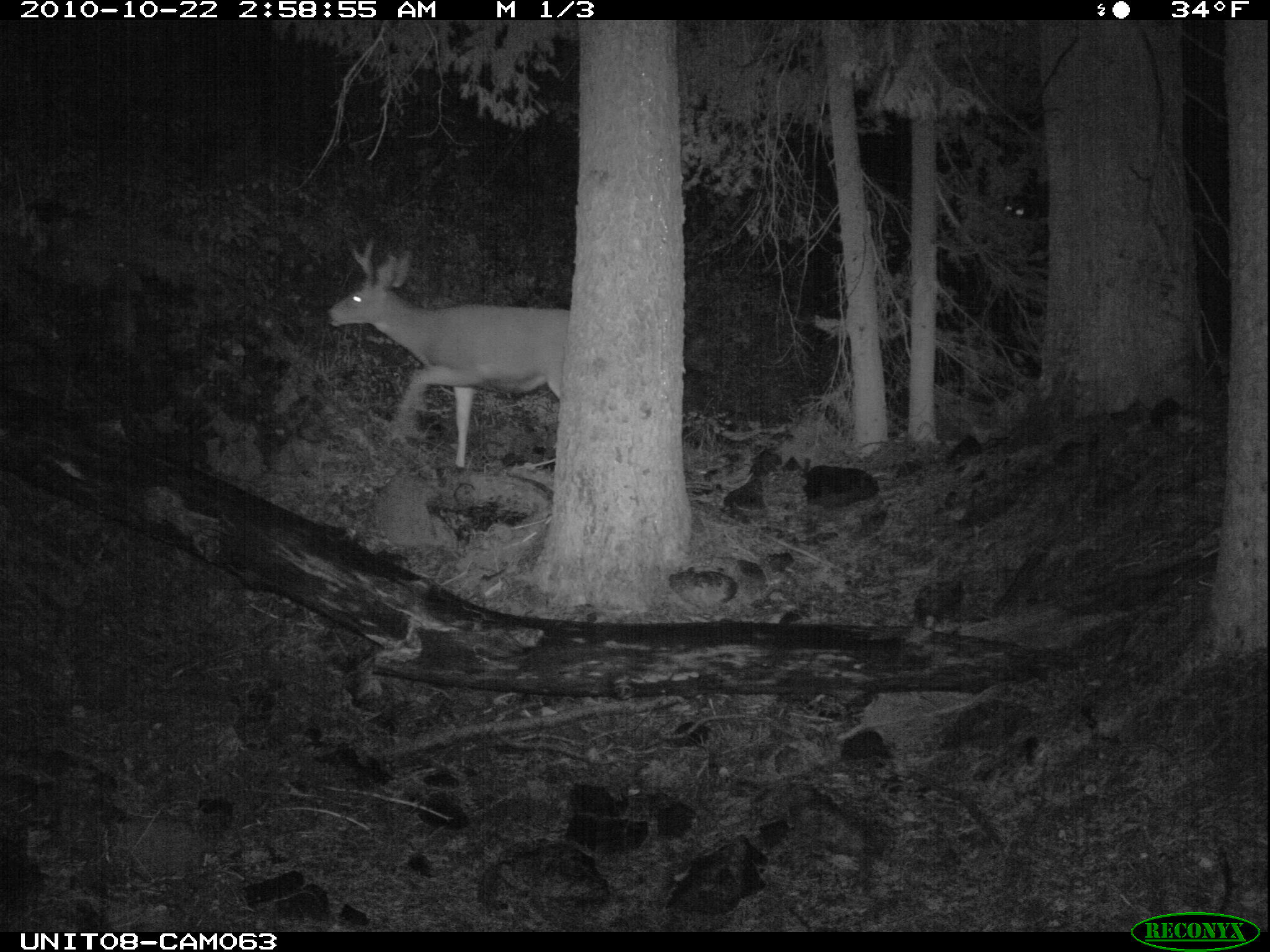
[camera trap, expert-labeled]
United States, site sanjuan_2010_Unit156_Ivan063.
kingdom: Animalia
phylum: Chordata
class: Mammalia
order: Artiodactyla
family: Cervidae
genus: Odocoileus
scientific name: Odocoileus hemionus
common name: mule deer